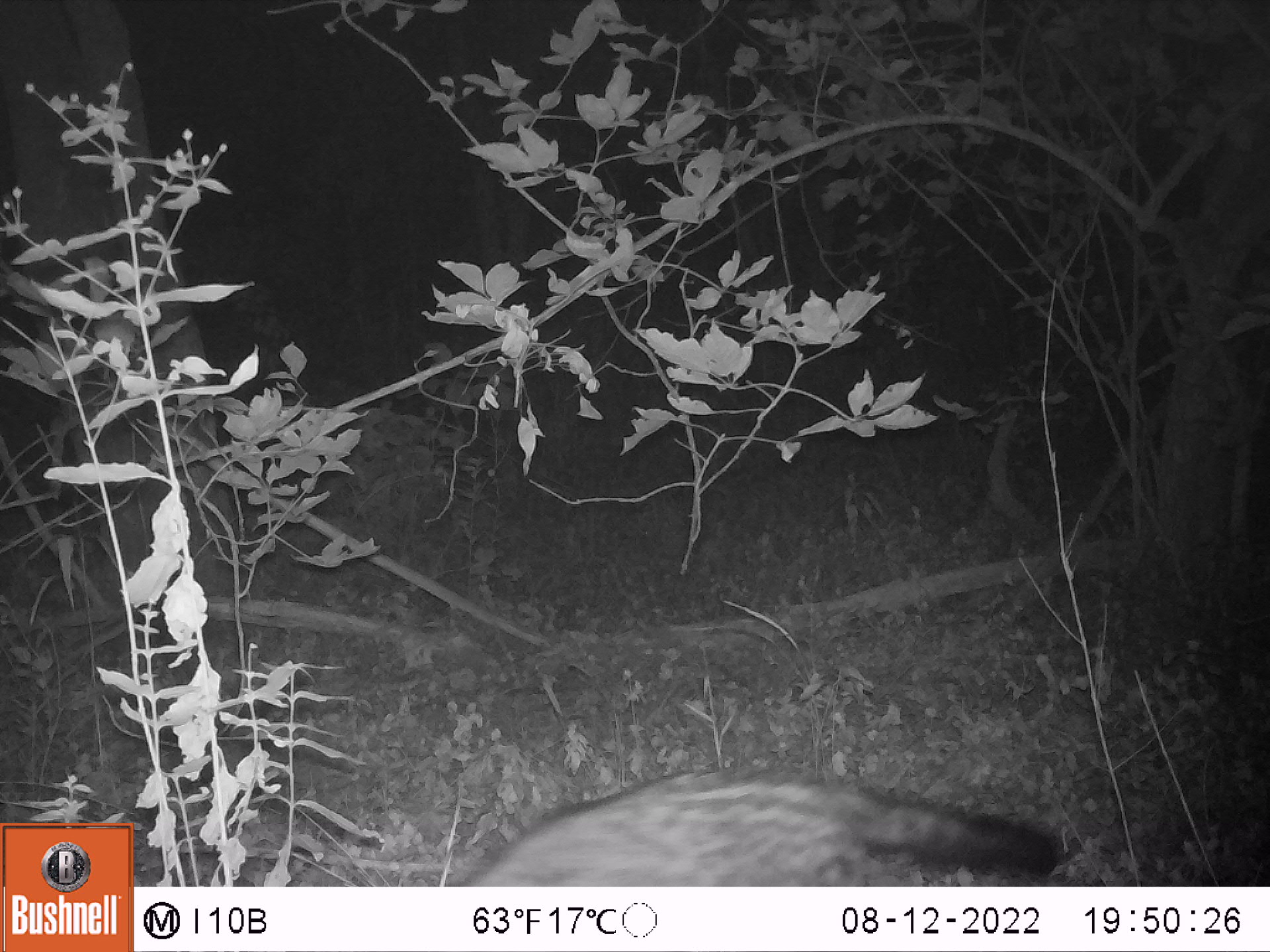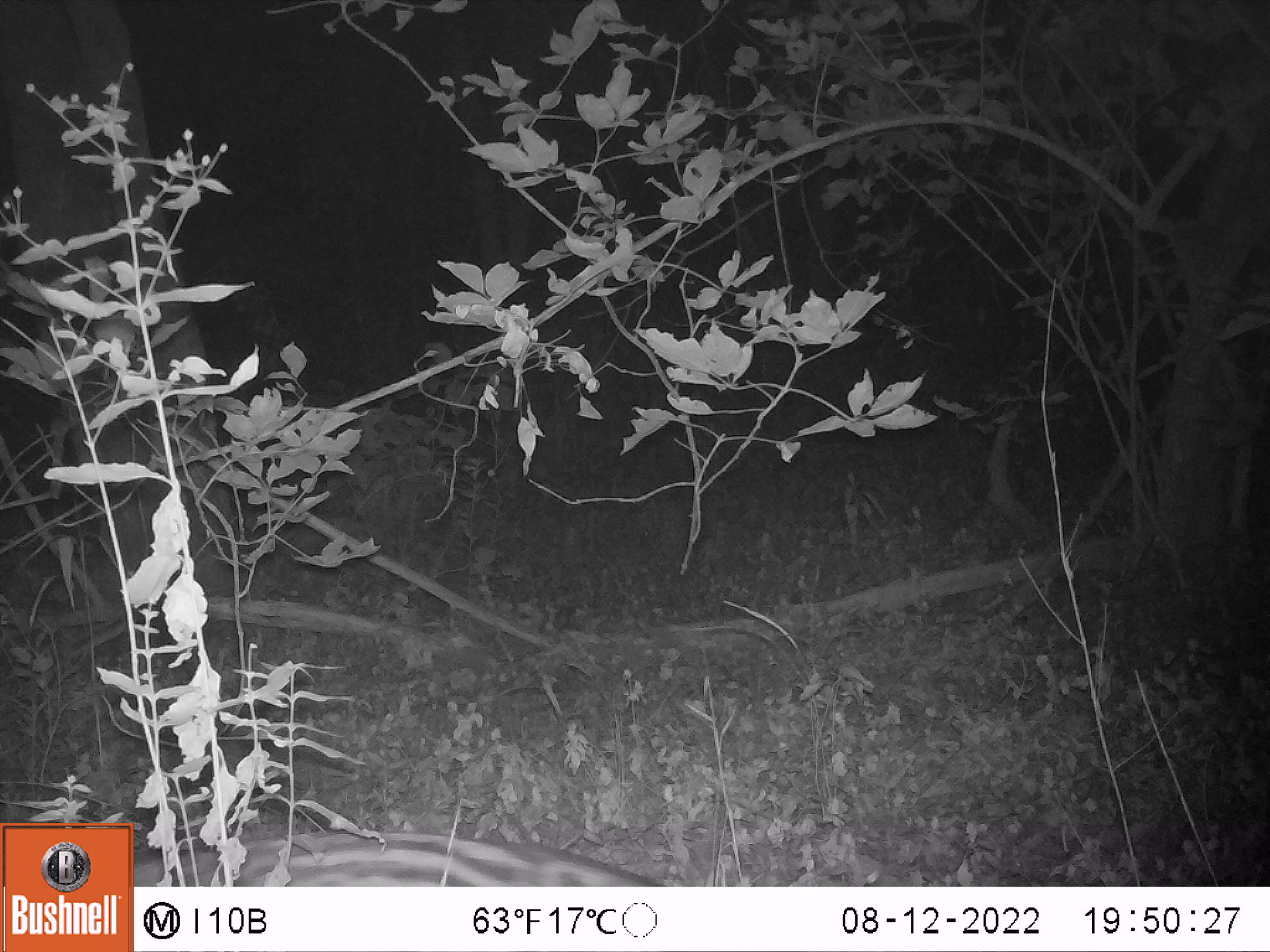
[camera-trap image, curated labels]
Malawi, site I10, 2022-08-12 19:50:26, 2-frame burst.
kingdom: Animalia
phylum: Chordata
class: Mammalia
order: Carnivora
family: Viverridae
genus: Civettictis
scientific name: Civettictis civetta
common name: african civet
African civet (Civettictis civetta), count 1.